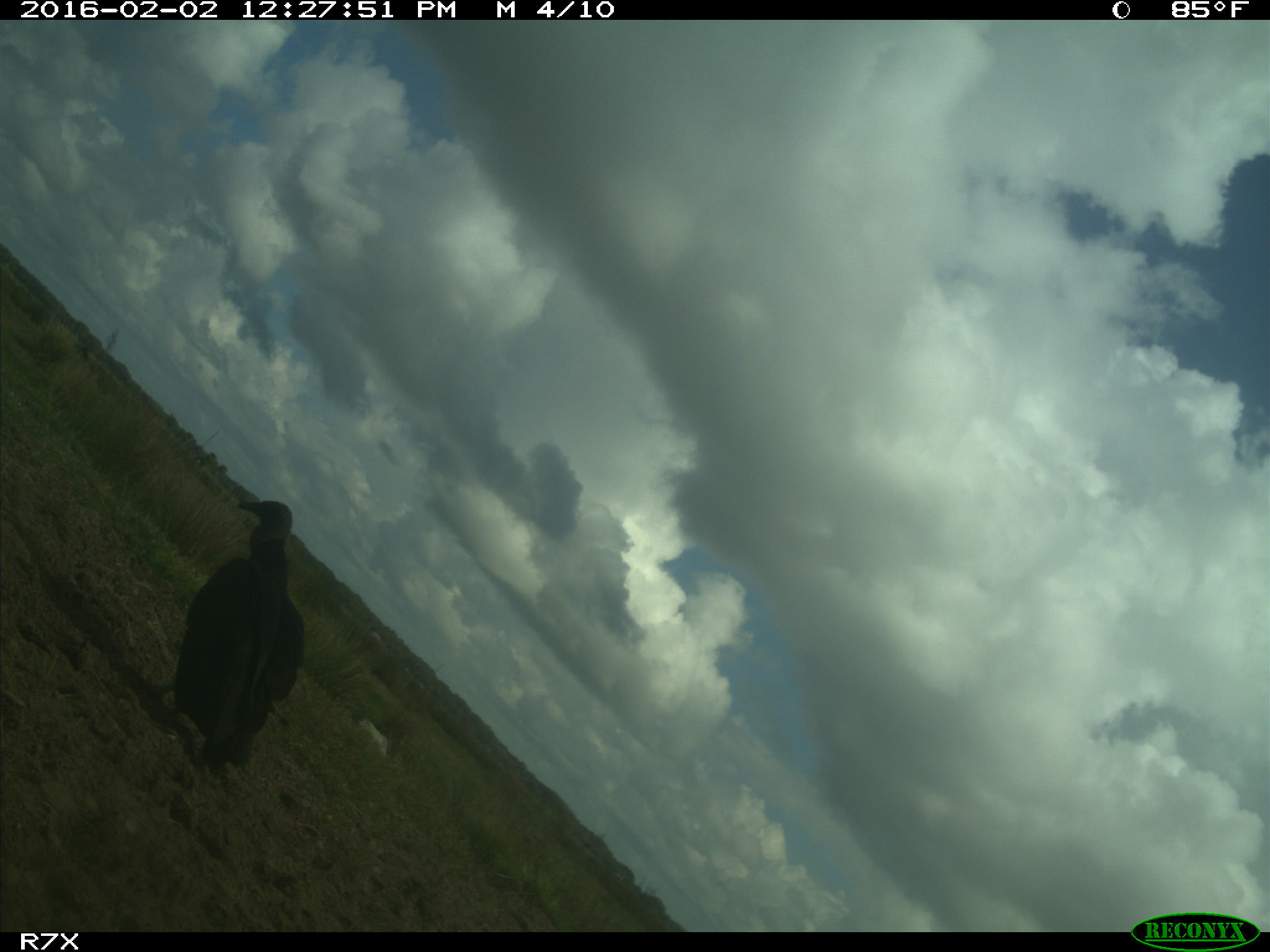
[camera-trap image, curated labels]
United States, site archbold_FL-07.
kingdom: Animalia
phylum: Chordata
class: Aves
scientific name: Aves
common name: birds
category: unidentified bird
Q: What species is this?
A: Unidentified bird (birds) (Aves).